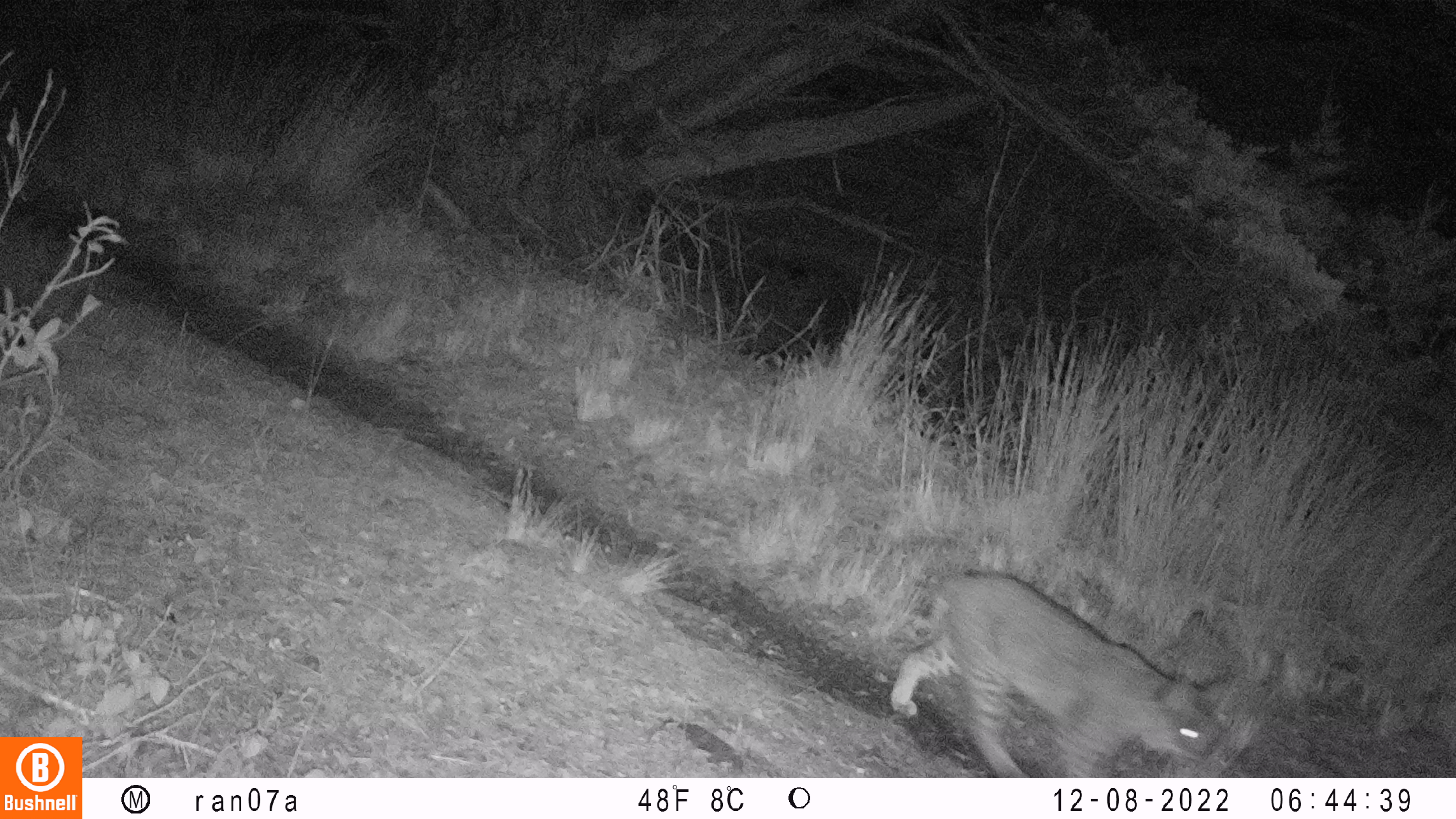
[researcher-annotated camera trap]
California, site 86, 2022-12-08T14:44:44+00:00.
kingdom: Animalia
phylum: Chordata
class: Mammalia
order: Carnivora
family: Felidae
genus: Lynx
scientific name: Lynx rufus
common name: bobcat